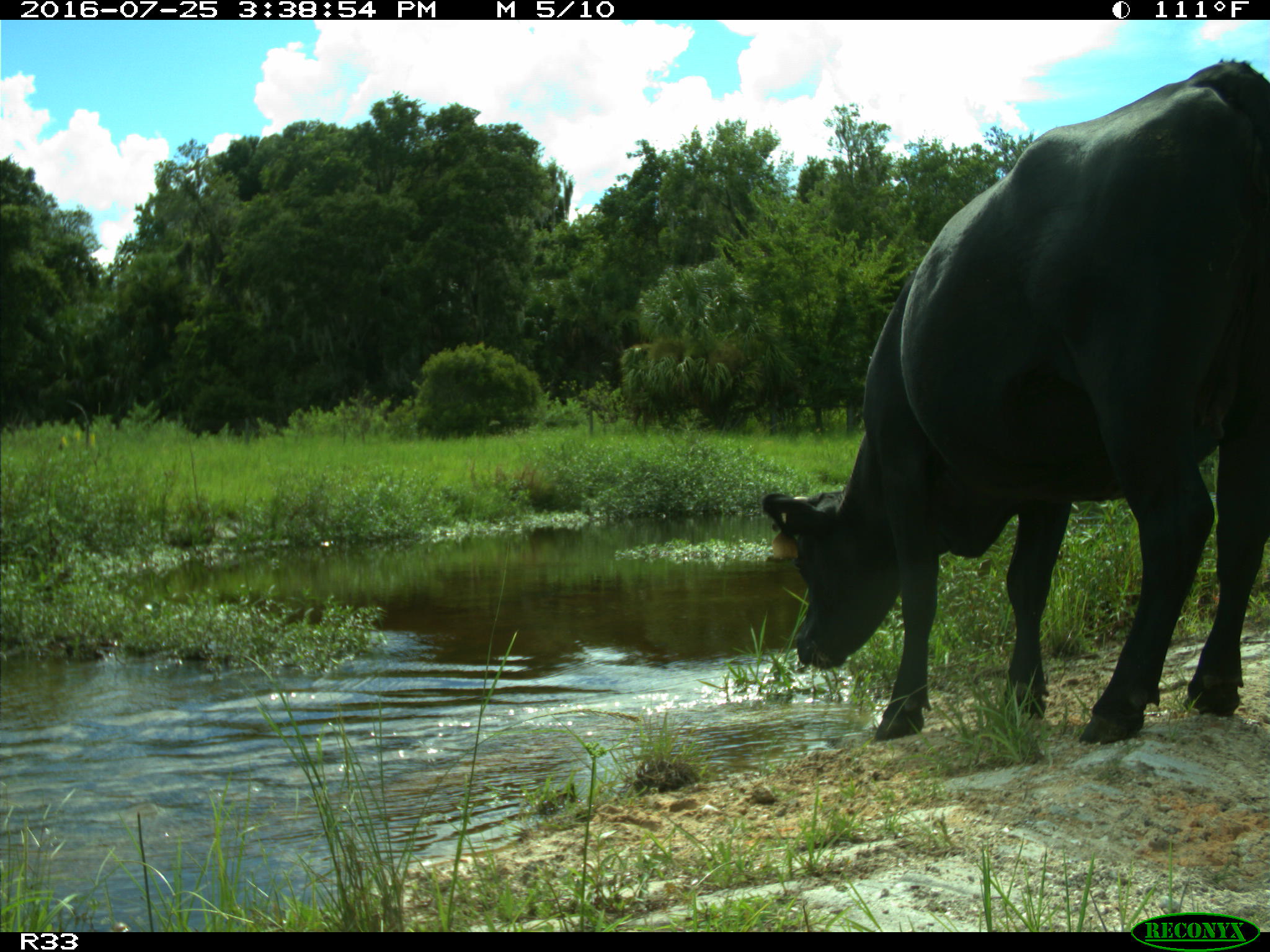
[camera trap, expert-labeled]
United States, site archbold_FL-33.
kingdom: Animalia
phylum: Chordata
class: Mammalia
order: Artiodactyla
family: Bovidae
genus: Bos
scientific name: Bos taurus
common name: domestic cow